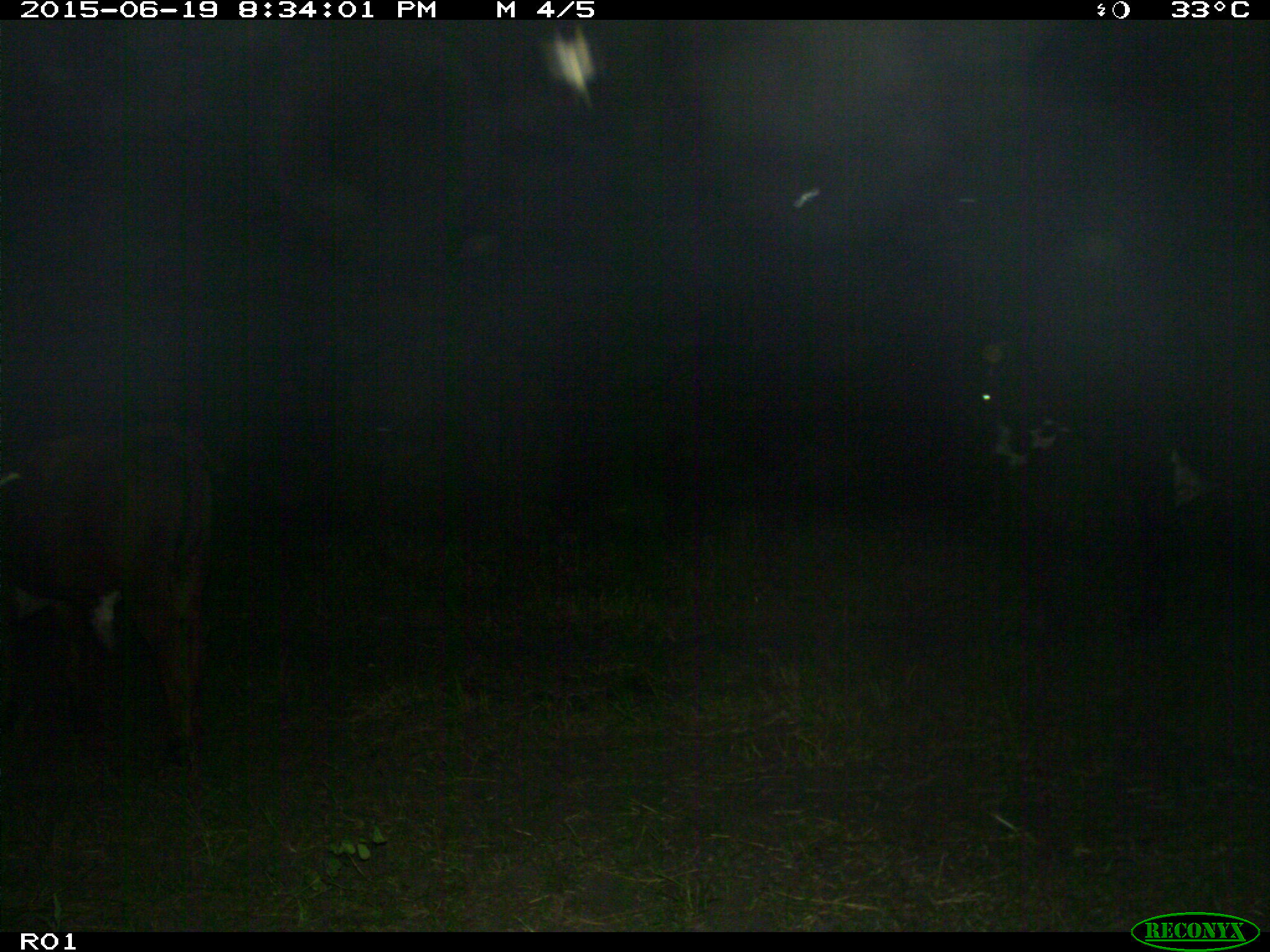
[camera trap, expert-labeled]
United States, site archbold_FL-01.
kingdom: Animalia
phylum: Chordata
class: Mammalia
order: Artiodactyla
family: Bovidae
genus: Bos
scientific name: Bos taurus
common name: domestic cow